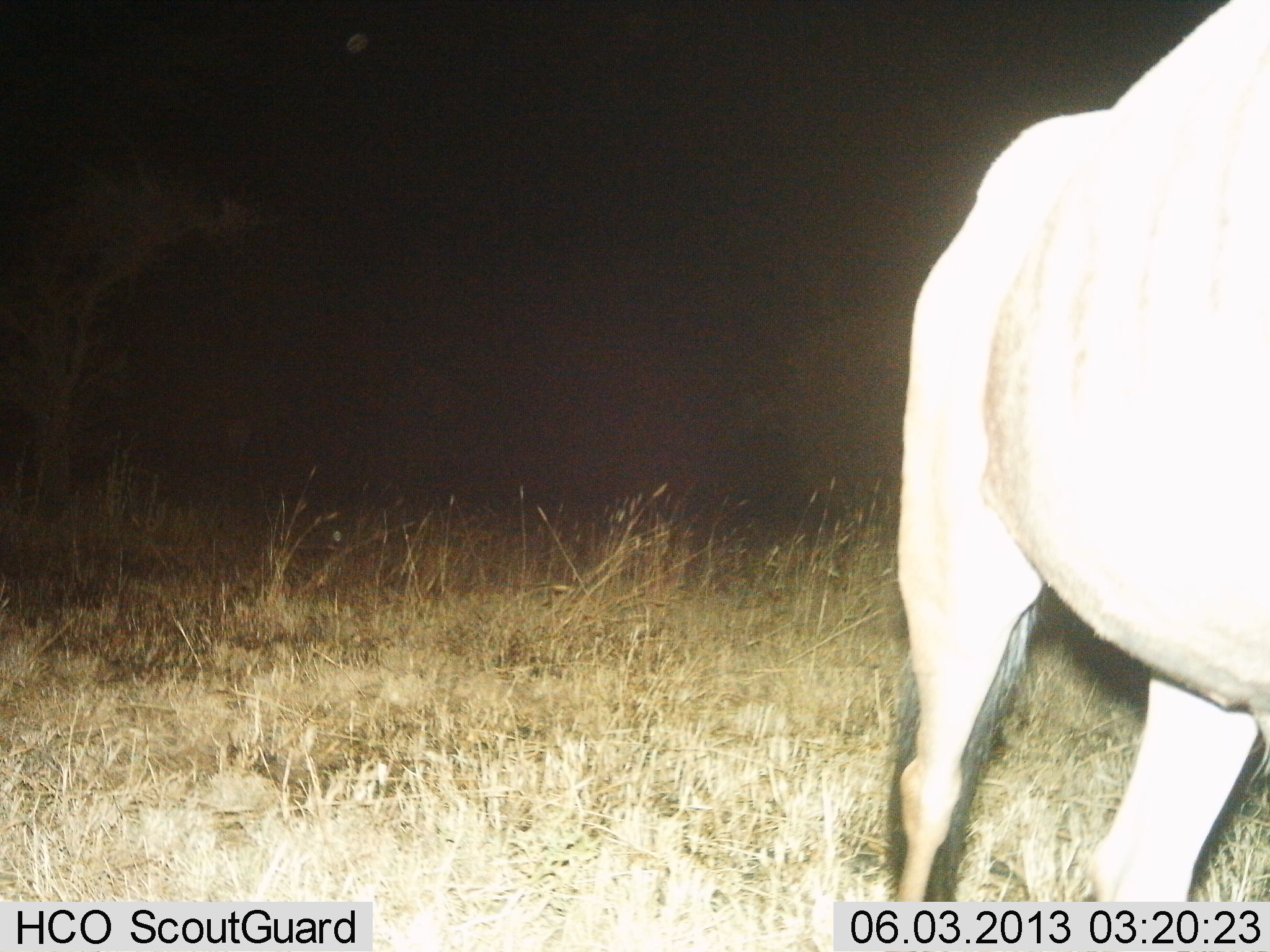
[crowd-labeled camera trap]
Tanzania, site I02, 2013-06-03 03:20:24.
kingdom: Animalia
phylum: Chordata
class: Mammalia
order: Artiodactyla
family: Bovidae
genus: Connochaetes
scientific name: Connochaetes taurinus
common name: blue wildebeest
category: wildebeest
Wildebeest (blue wildebeest) (Connochaetes taurinus), count 1. Behavior (volunteer vote fractions): standing 80%, resting 0%, moving 20%, interacting 0%. Young present (vote fraction): 0%. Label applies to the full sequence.